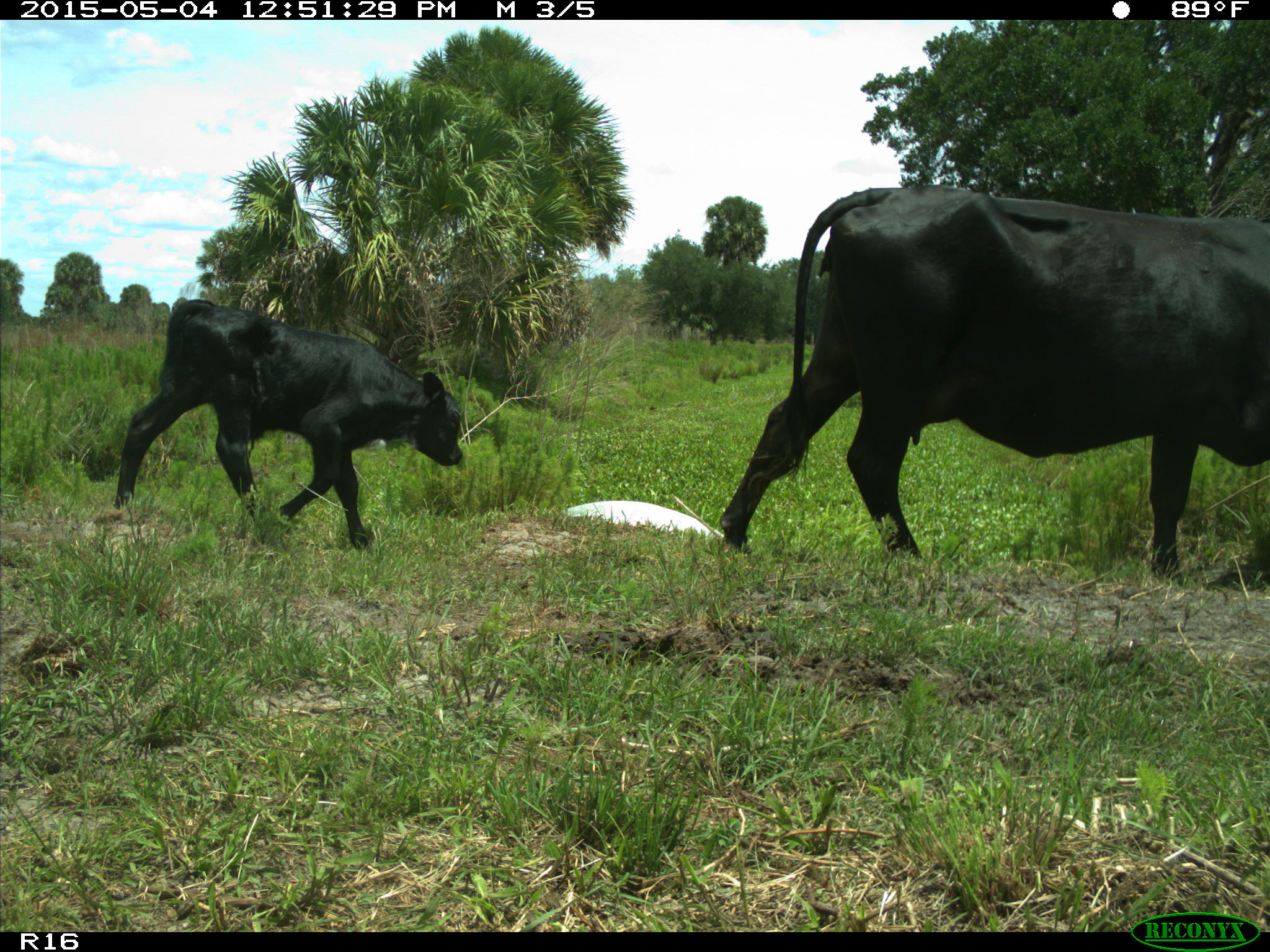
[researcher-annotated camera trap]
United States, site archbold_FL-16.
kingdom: Animalia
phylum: Chordata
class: Mammalia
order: Artiodactyla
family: Bovidae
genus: Bos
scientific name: Bos taurus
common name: domestic cow